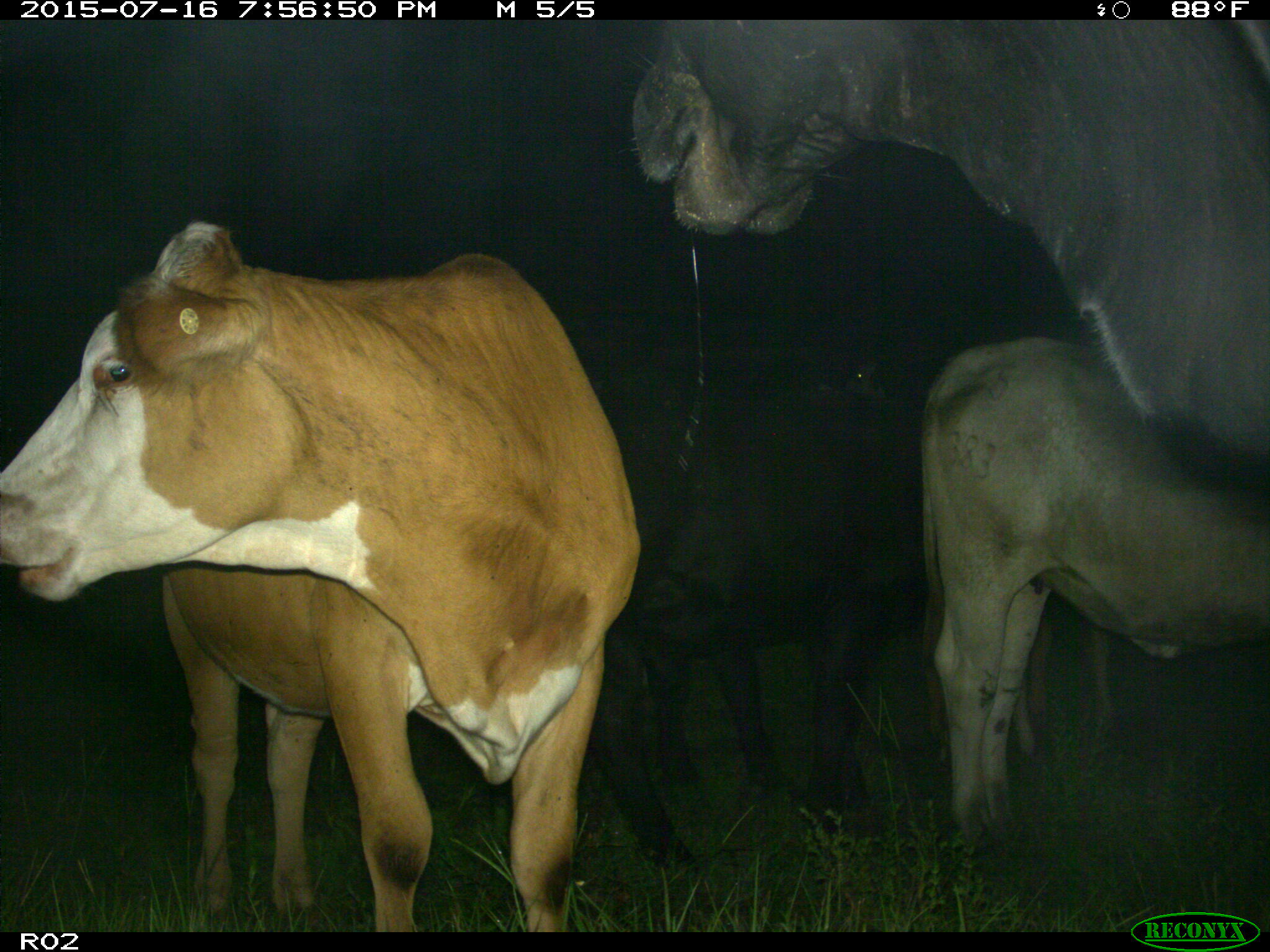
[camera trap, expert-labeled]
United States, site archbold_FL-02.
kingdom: Animalia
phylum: Chordata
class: Mammalia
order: Artiodactyla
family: Bovidae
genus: Bos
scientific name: Bos taurus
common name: domestic cow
Bos taurus (domestic cow).